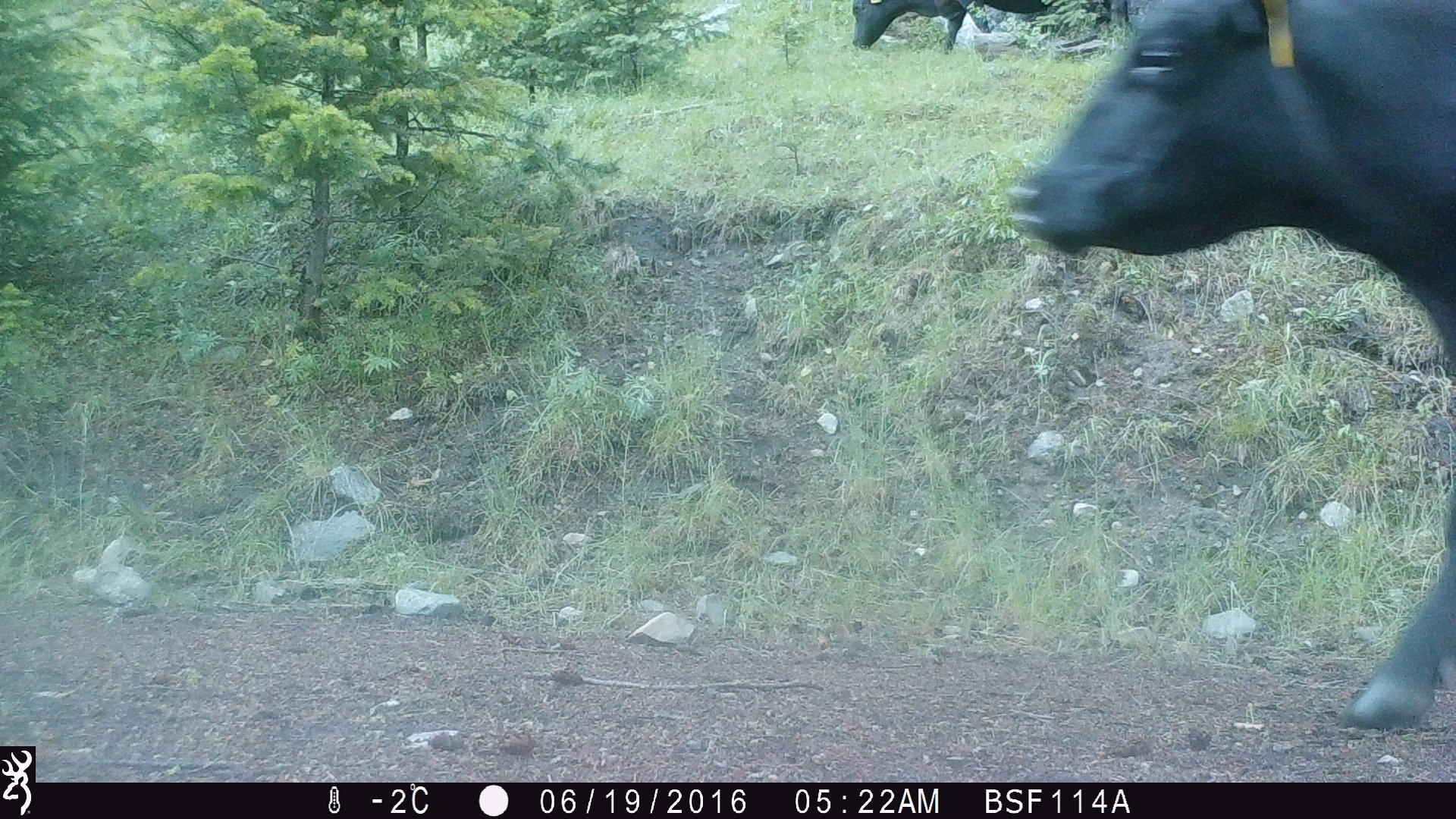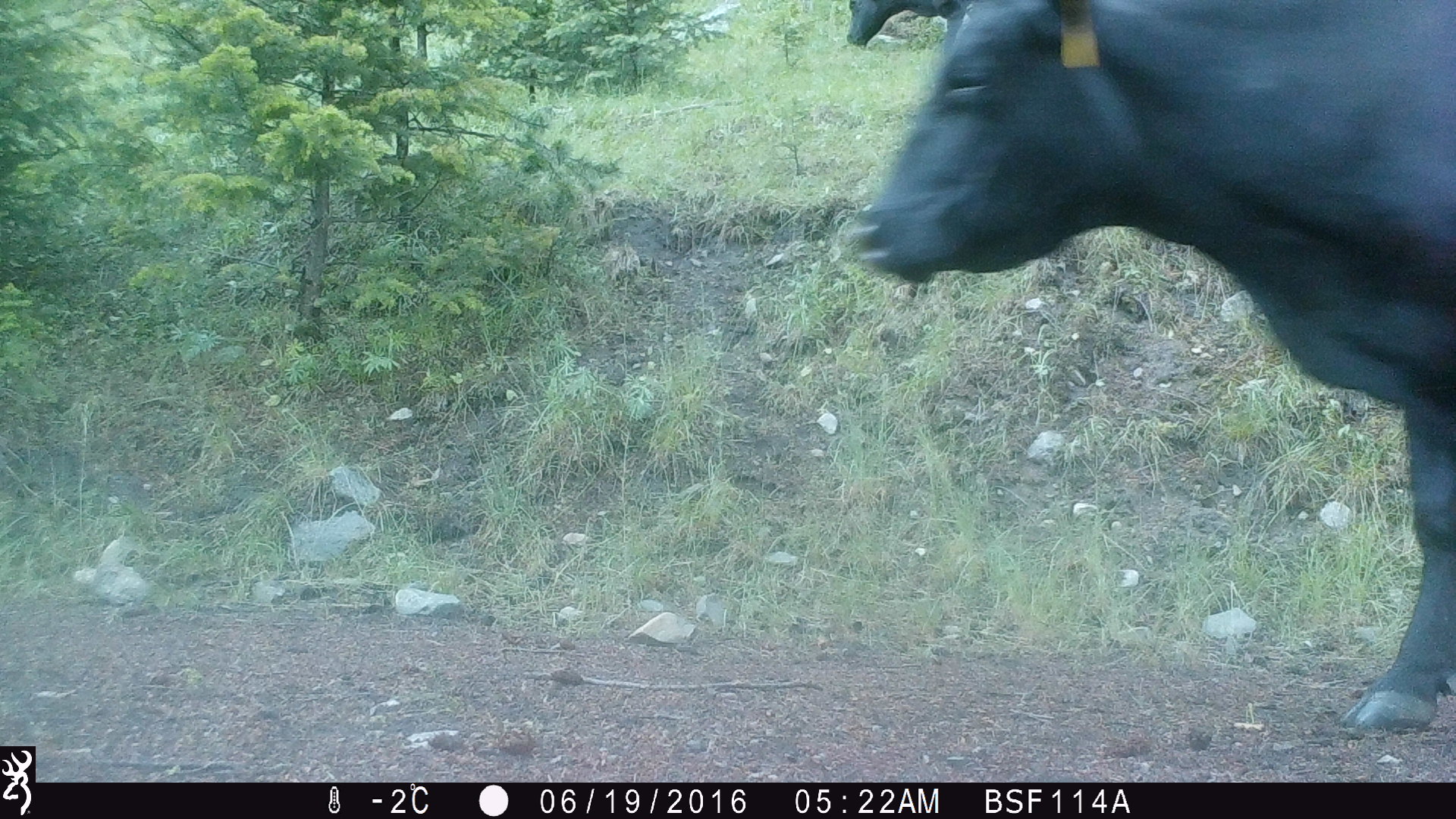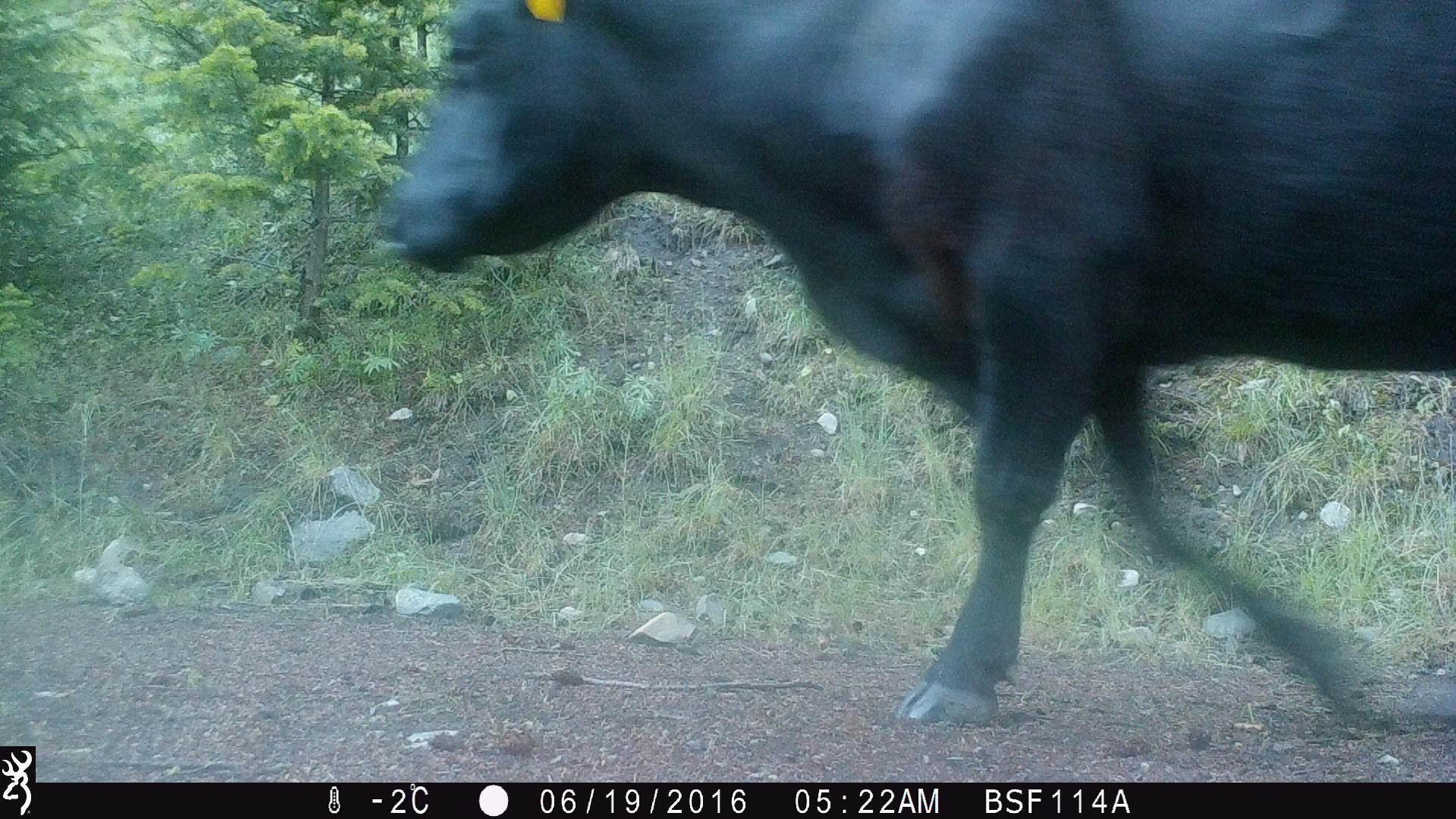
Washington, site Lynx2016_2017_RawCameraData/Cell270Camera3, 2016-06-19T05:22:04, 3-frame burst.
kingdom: Animalia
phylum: Chordata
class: Mammalia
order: Artiodactyla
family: Bovidae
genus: Bos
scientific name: Bos taurus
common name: domestic cattle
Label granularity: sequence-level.